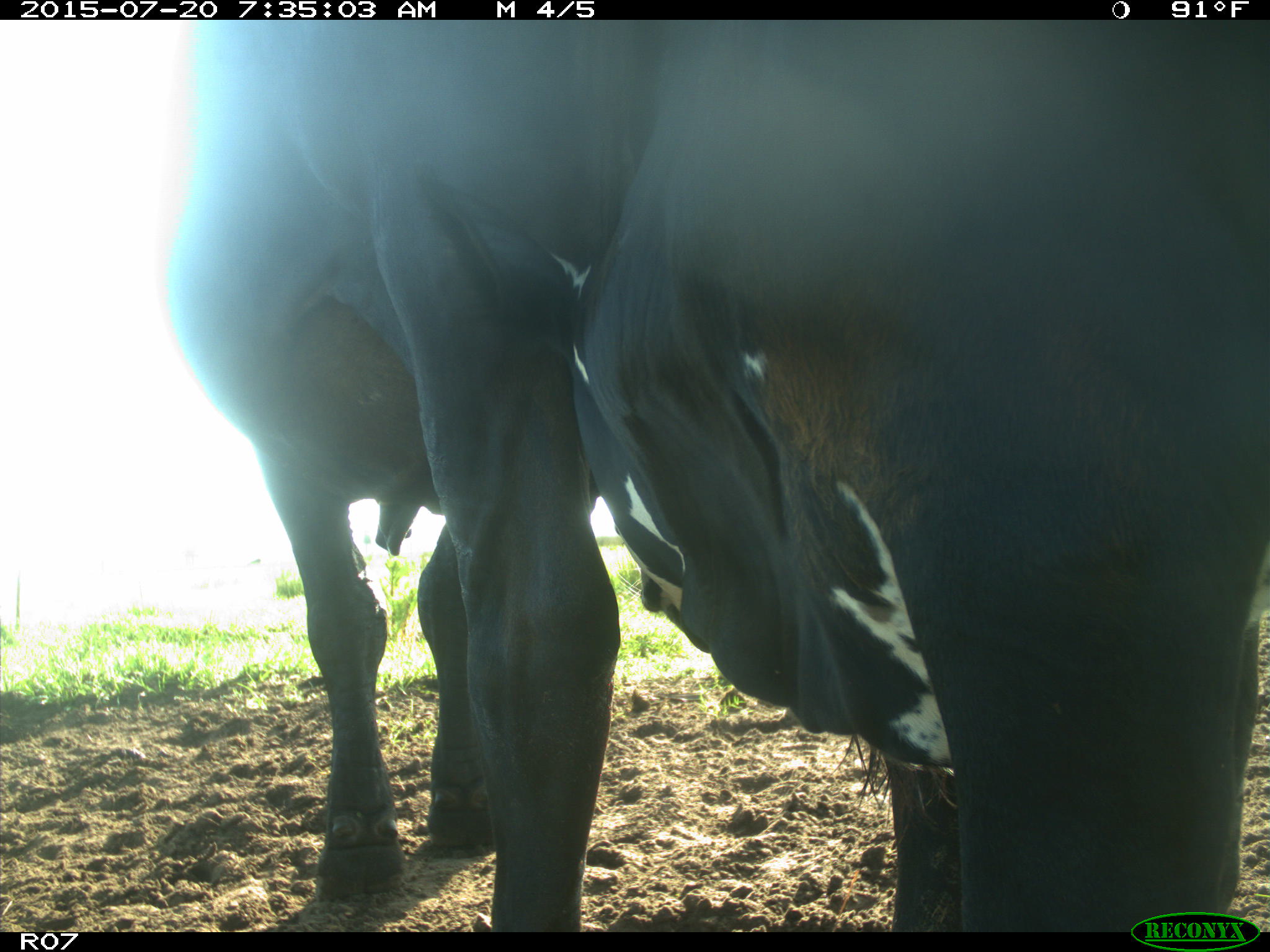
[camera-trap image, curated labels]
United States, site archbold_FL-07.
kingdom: Animalia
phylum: Chordata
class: Mammalia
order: Artiodactyla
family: Bovidae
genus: Bos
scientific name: Bos taurus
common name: domestic cow